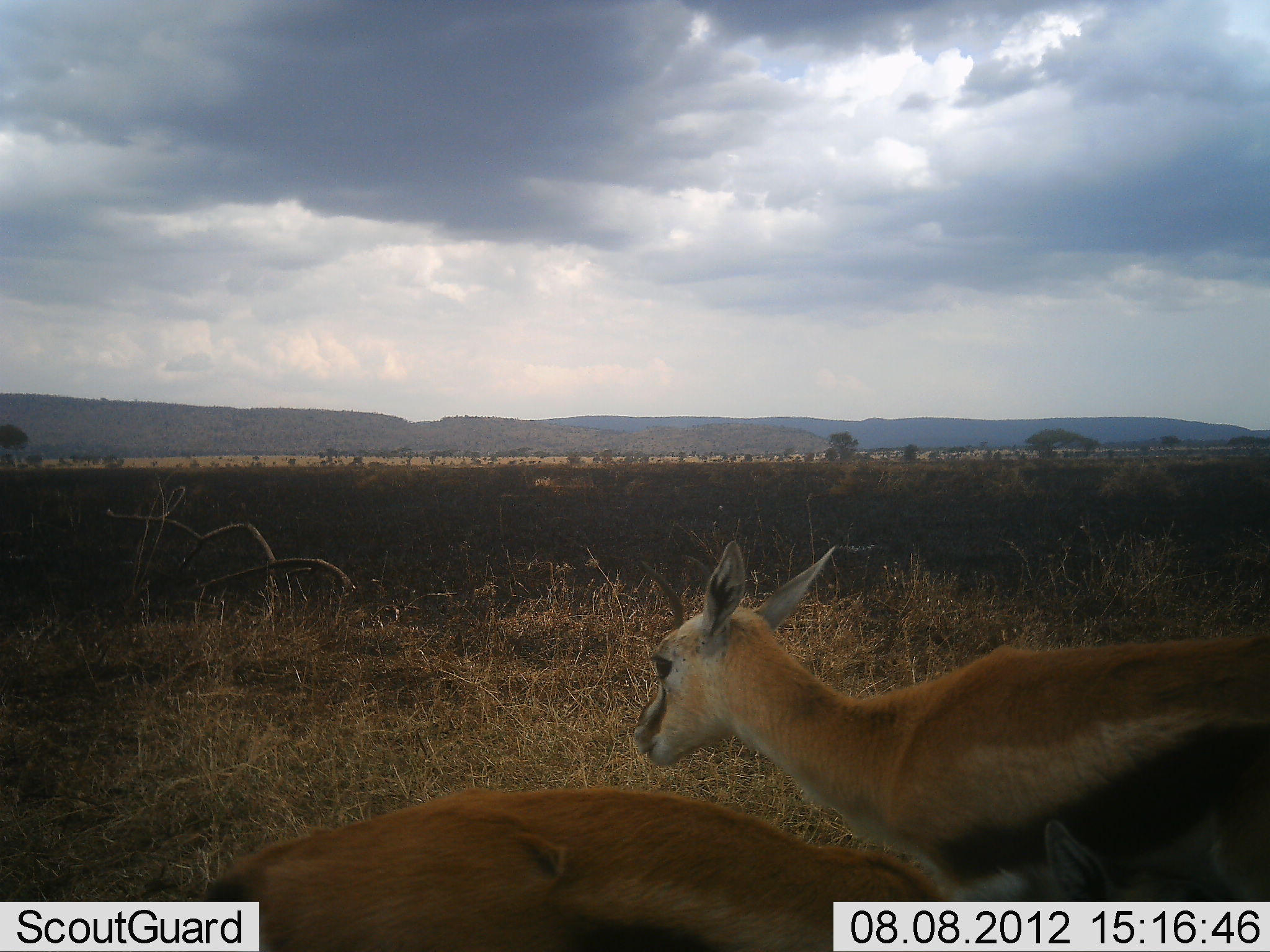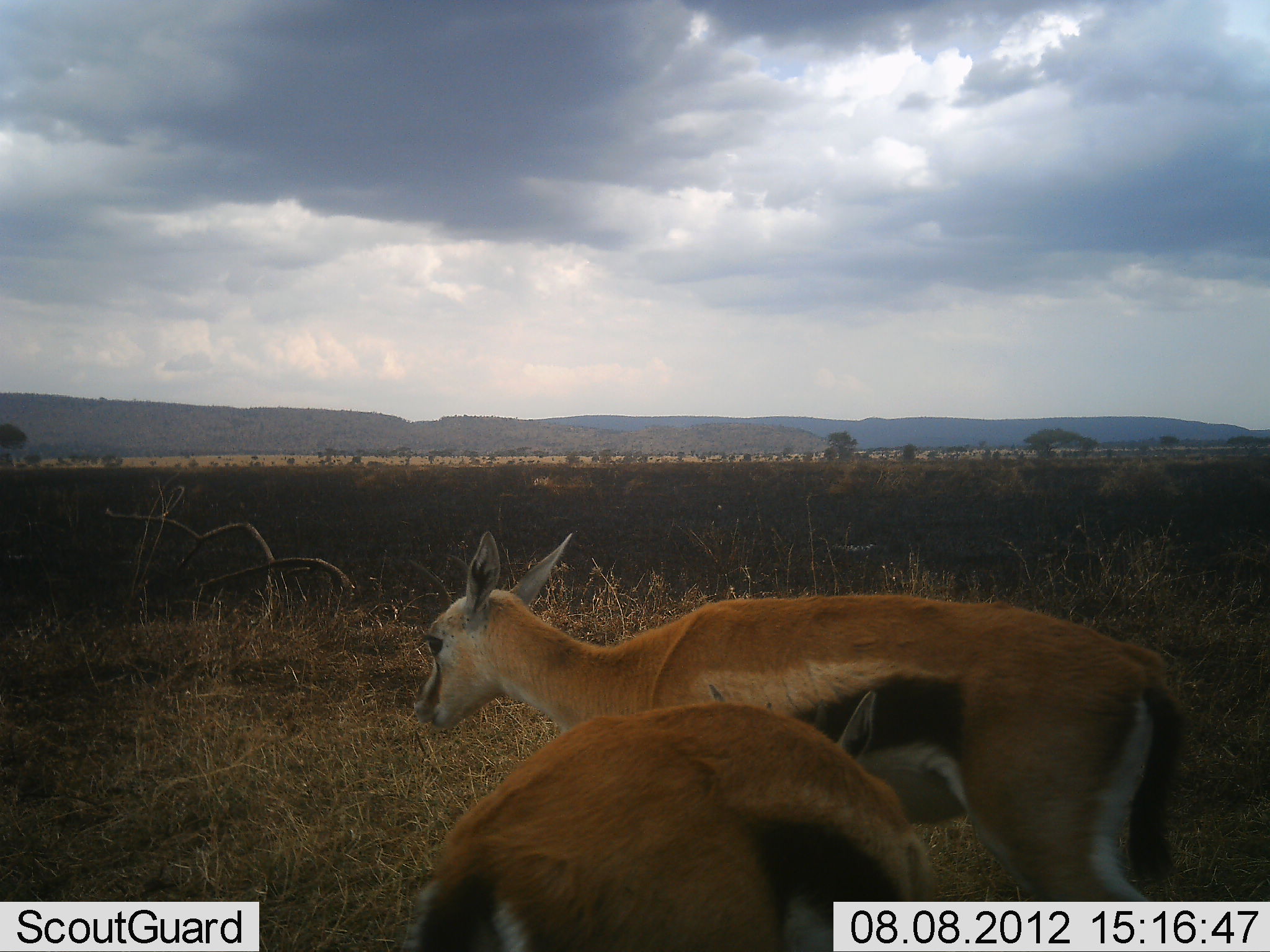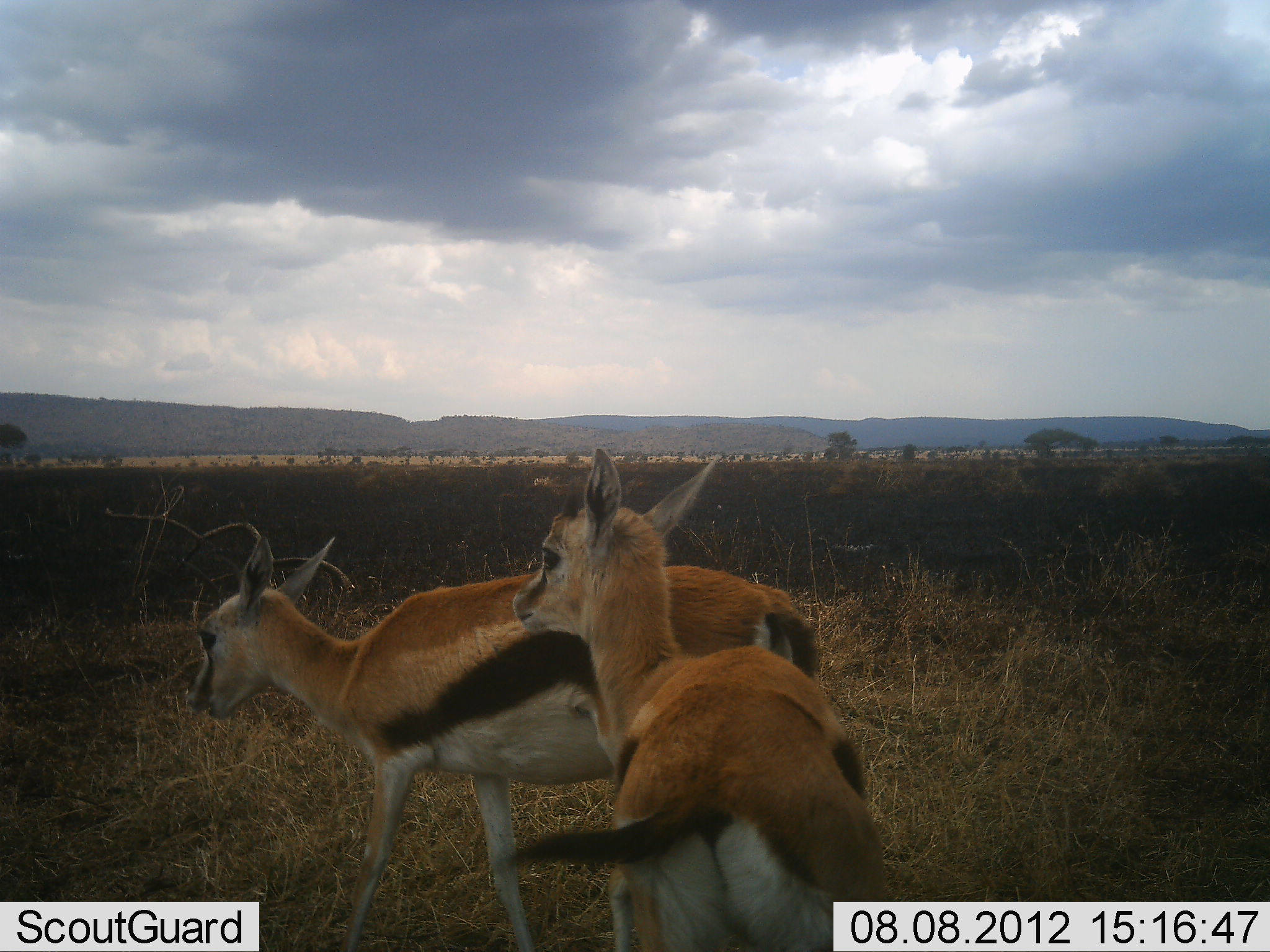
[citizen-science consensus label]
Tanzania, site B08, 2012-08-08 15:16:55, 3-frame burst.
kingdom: Animalia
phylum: Chordata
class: Mammalia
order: Artiodactyla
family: Bovidae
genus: Eudorcas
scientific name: Eudorcas thomsonii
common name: thomson's gazelle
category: gazellethomsons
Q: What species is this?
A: Gazellethomsons (thomson's gazelle) (Eudorcas thomsonii).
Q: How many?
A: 2.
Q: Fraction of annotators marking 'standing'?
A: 20%.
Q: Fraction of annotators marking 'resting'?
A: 0%.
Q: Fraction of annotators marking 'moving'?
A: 80%.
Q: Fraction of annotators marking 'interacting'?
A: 20%.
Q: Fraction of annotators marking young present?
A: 0%.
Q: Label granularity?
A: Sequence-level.